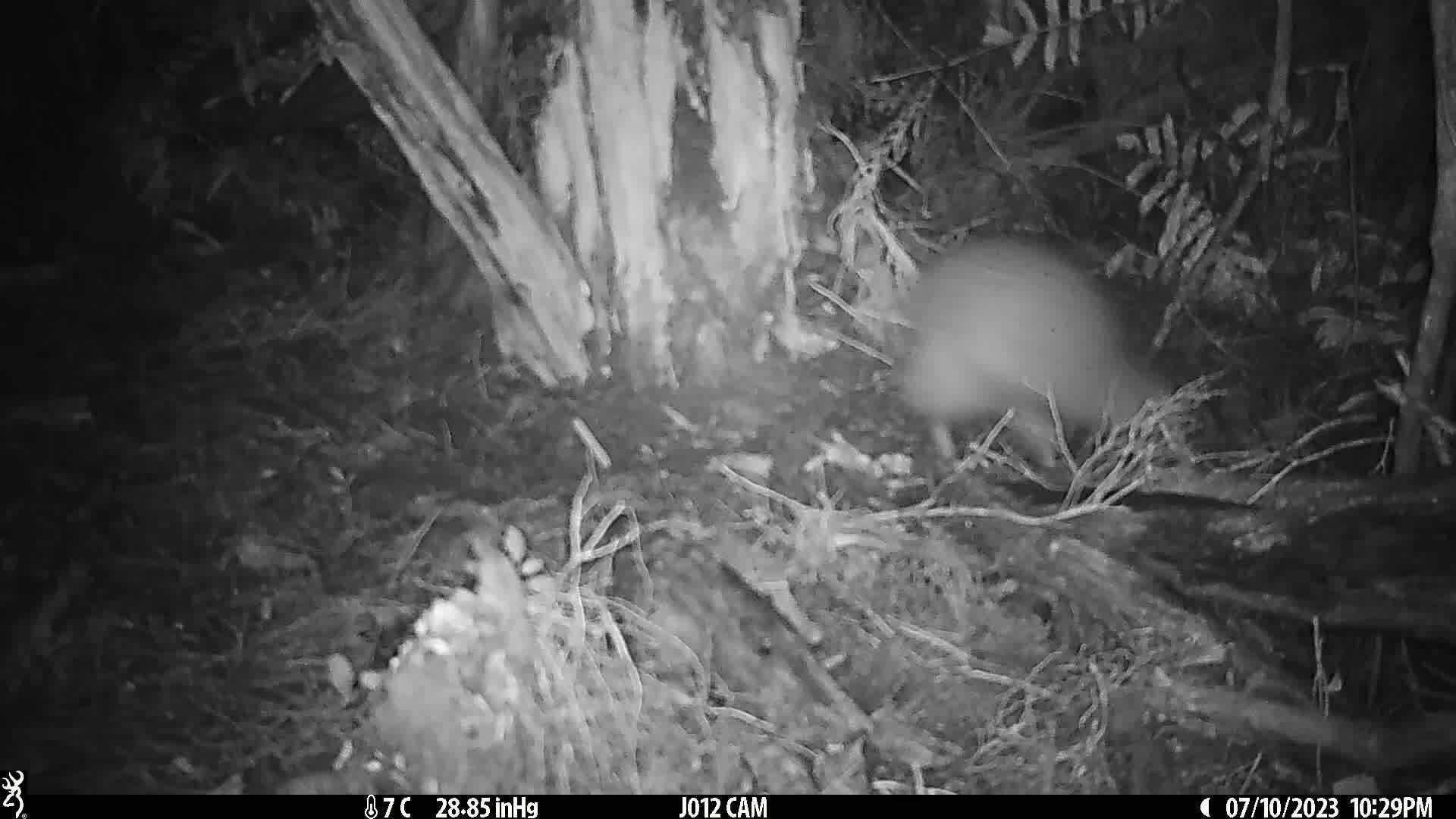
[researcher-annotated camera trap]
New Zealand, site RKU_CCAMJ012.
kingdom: Animalia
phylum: Chordata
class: Aves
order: Apterygiformes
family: Apterygidae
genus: Apteryx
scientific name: Apteryx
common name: kiwi